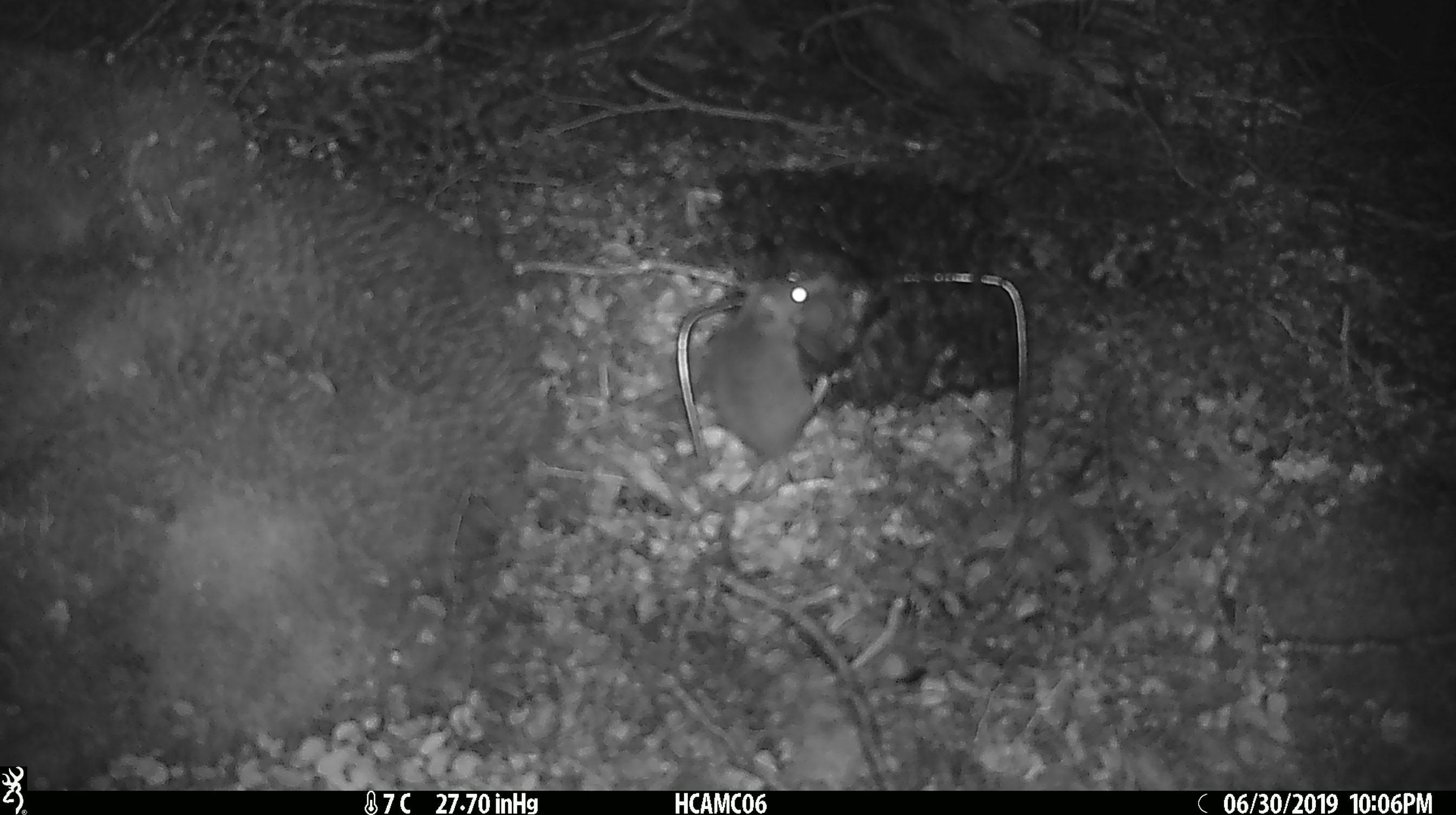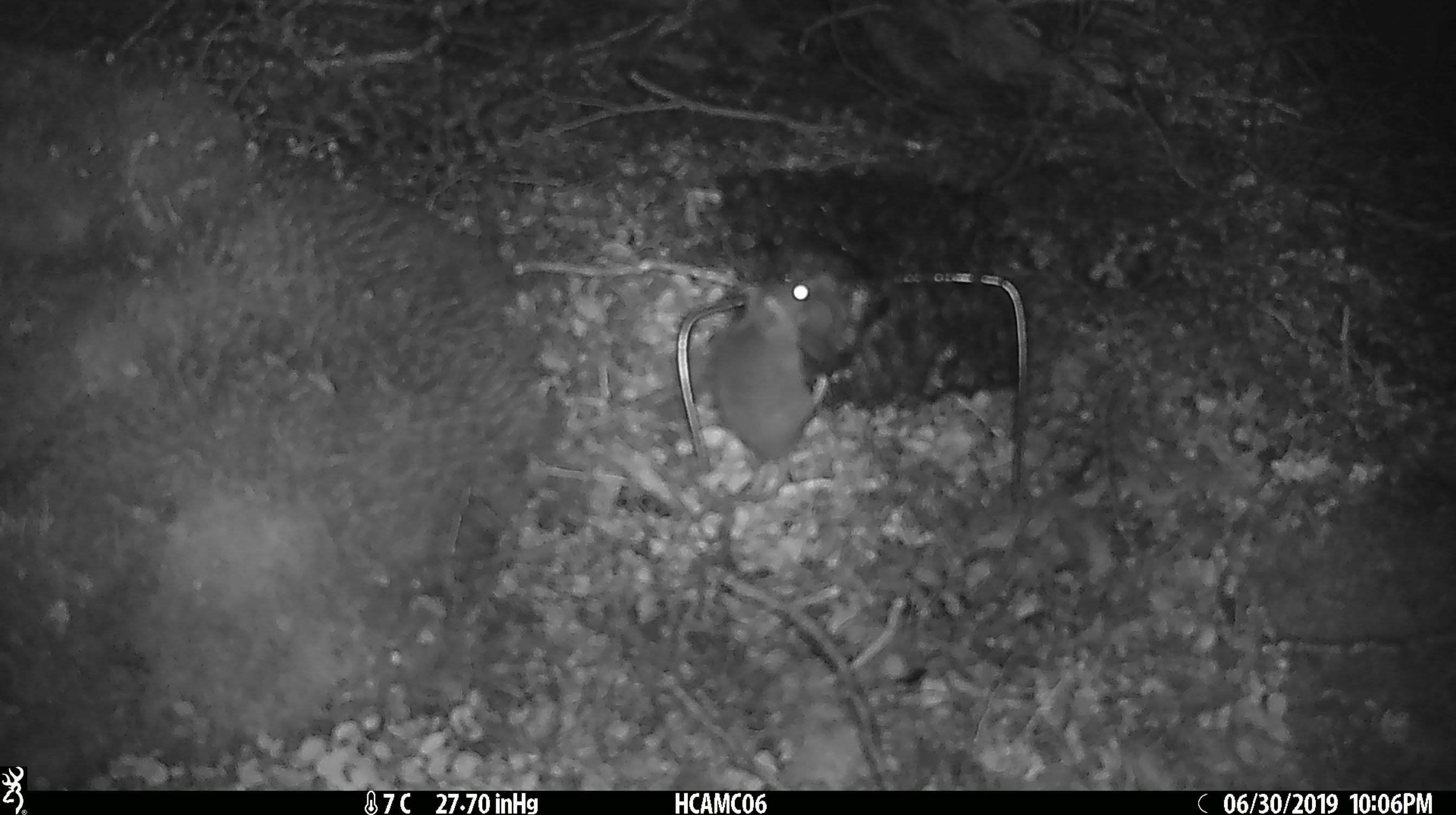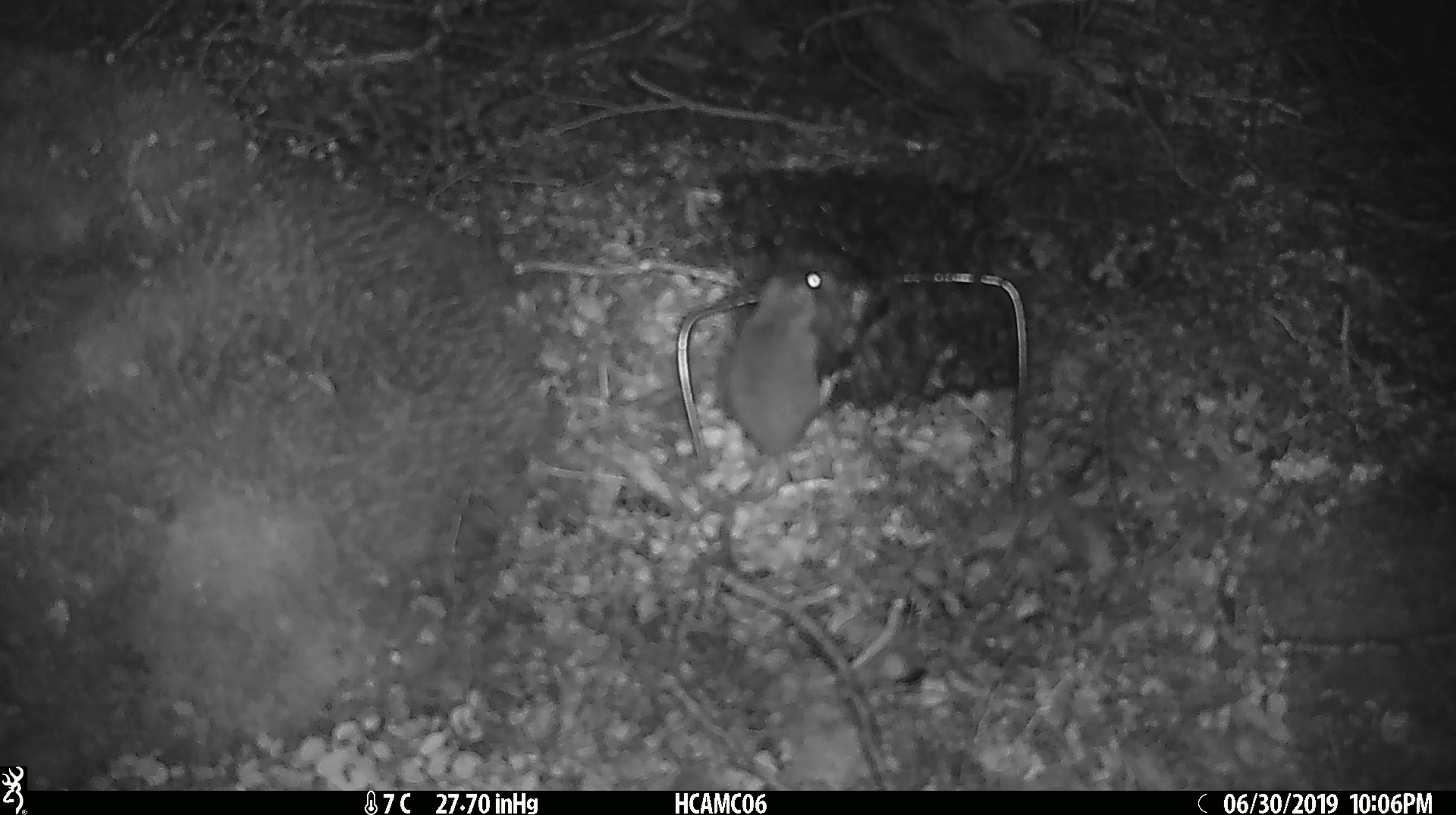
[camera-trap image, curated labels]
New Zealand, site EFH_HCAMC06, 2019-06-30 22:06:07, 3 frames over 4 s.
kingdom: Animalia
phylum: Chordata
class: Mammalia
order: Rodentia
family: Muridae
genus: Mus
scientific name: Mus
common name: mouse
Mouse (Mus).